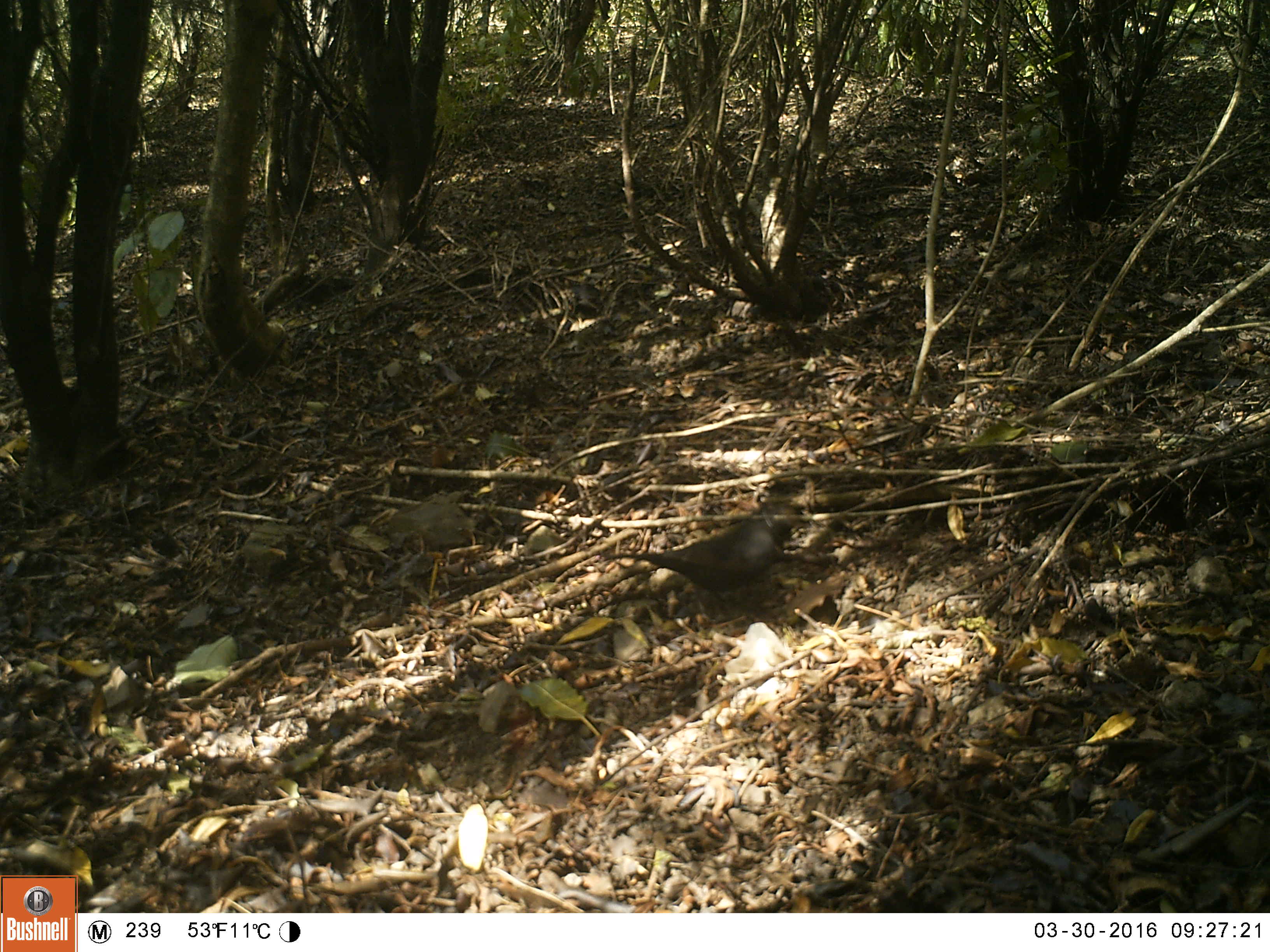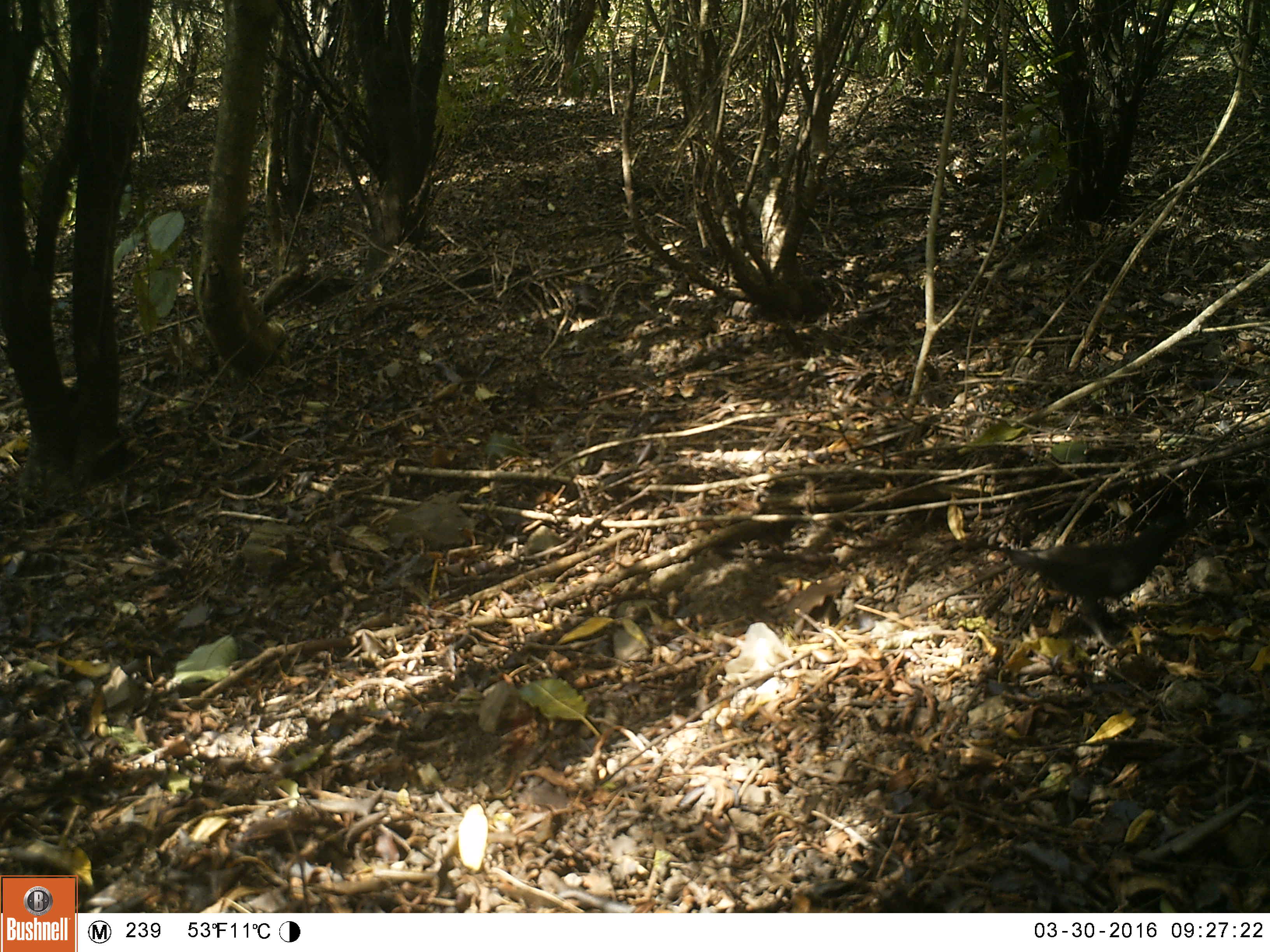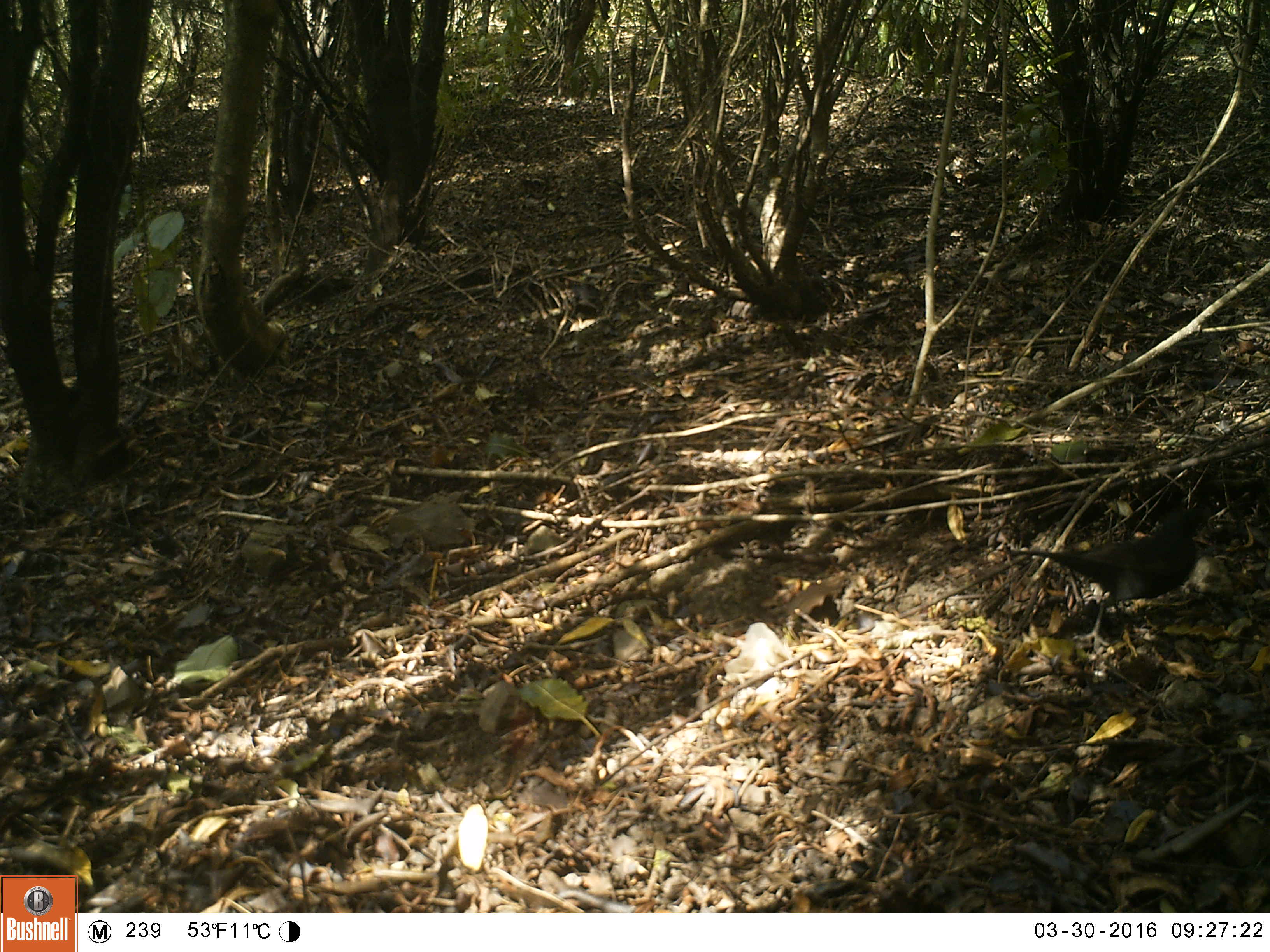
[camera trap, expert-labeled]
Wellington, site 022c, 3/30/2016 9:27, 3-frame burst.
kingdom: Animalia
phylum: Chordata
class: Aves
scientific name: Aves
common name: bird